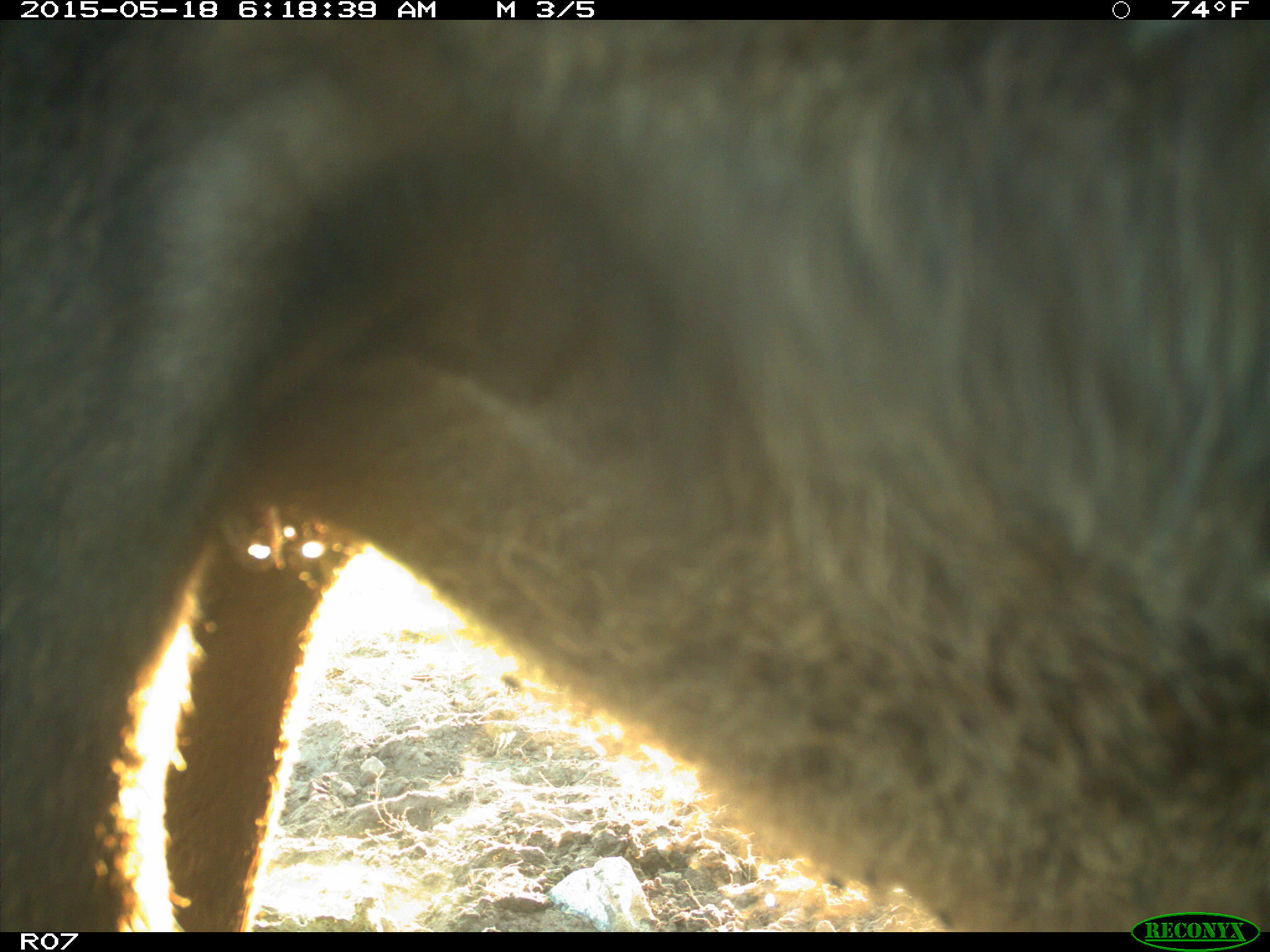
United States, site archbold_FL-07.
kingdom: Animalia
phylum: Chordata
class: Mammalia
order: Artiodactyla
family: Bovidae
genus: Bos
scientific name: Bos taurus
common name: domestic cow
Bos taurus (domestic cow).